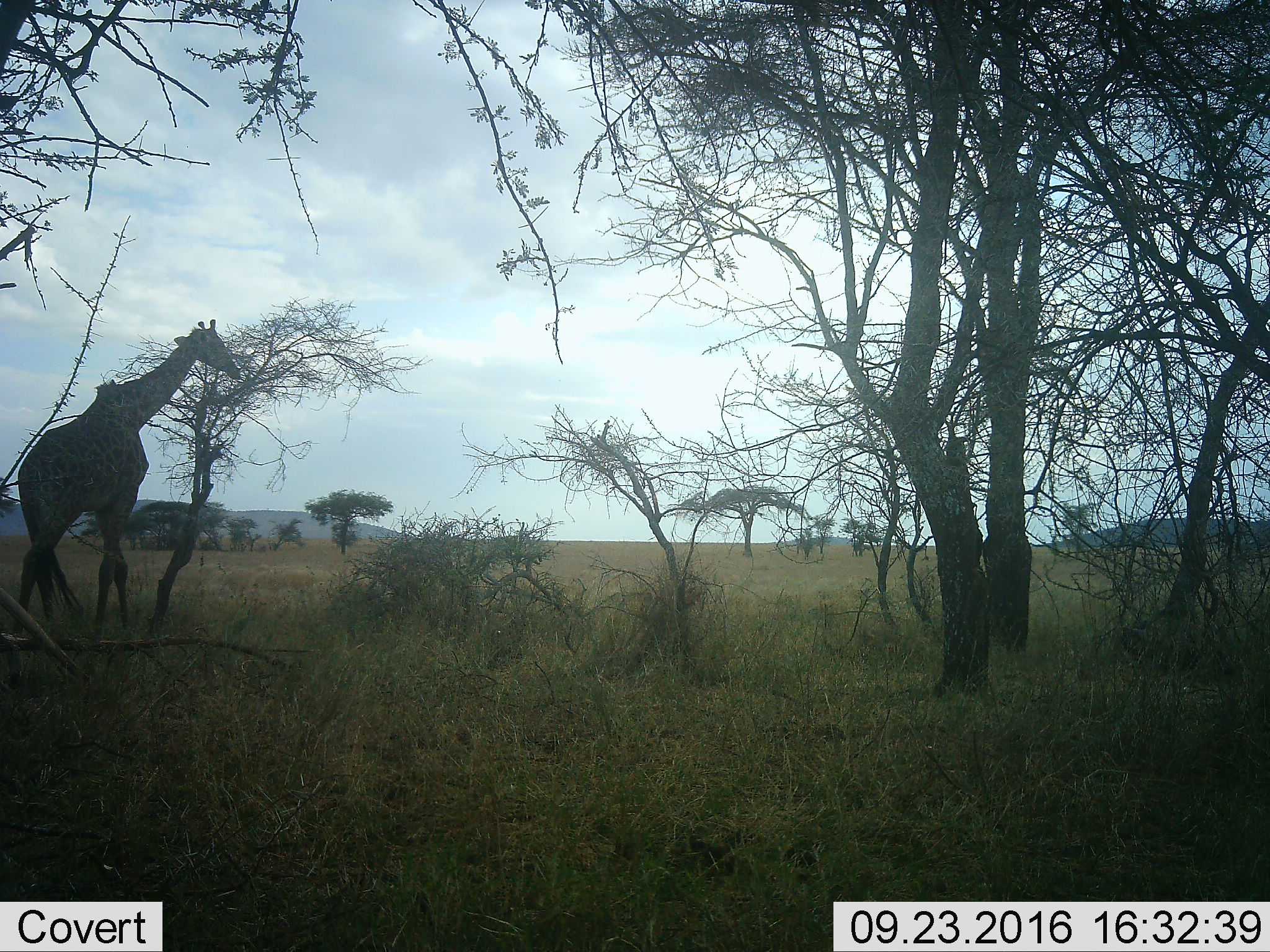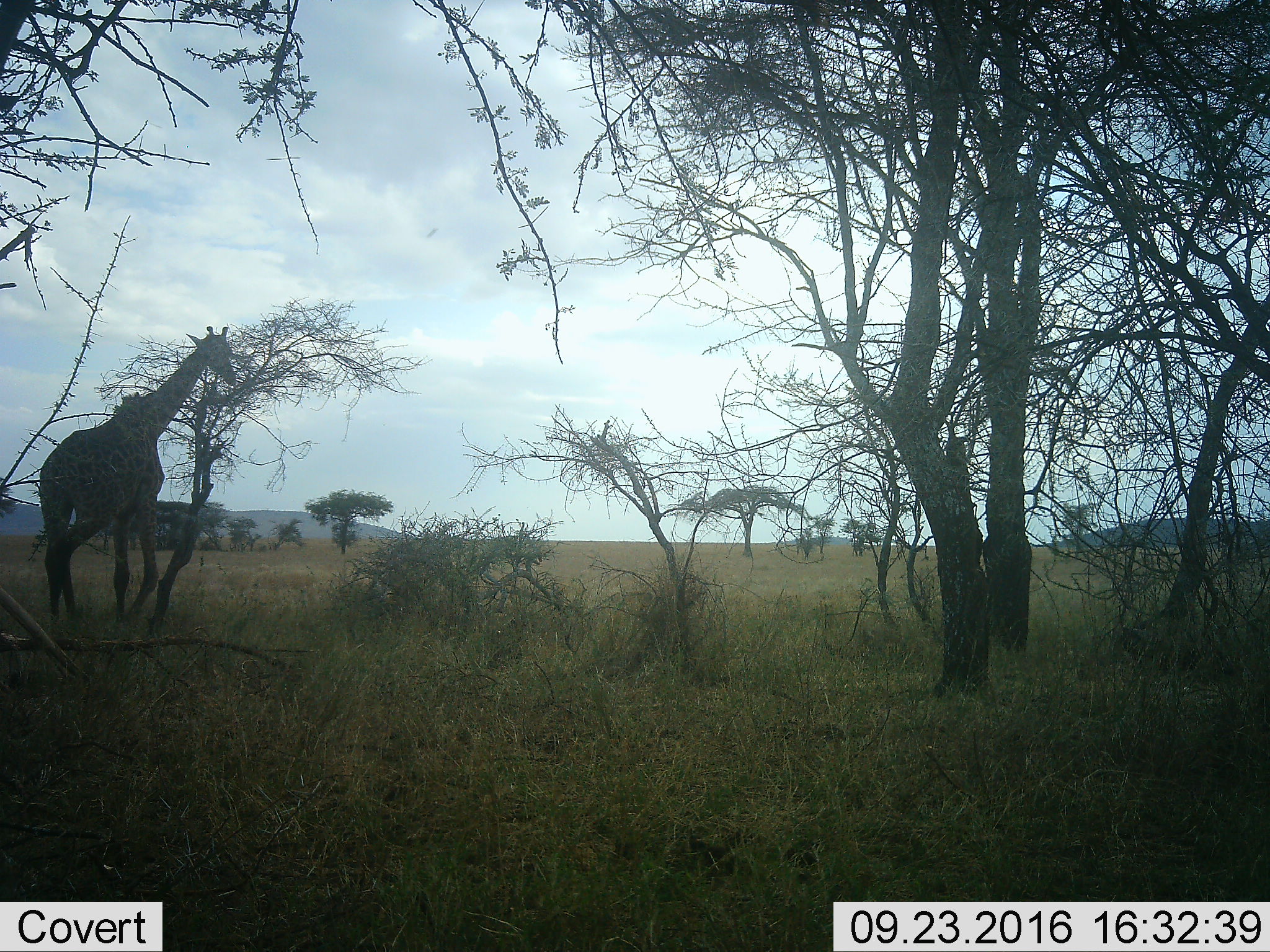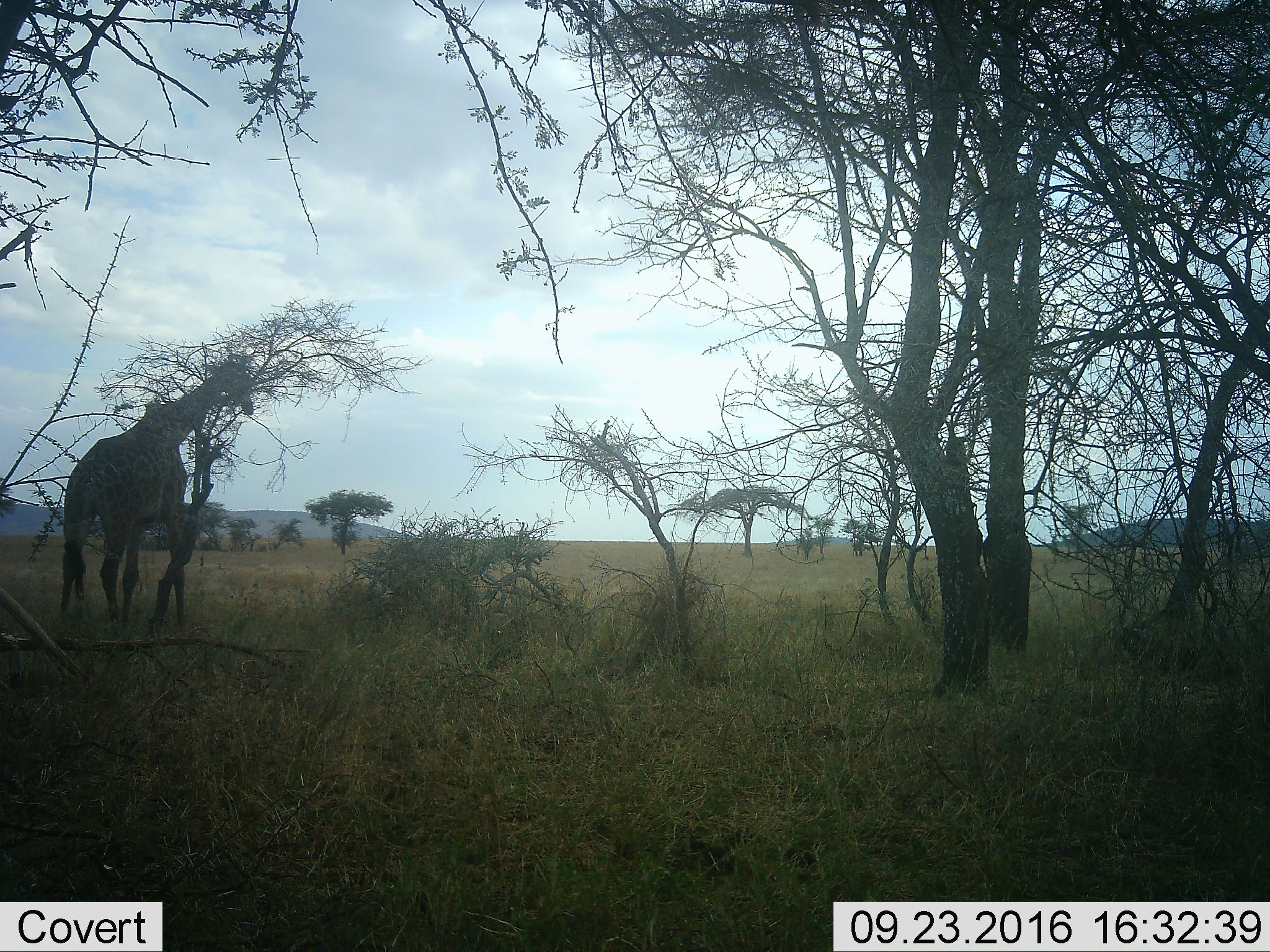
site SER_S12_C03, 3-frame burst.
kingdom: Animalia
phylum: Chordata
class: Mammalia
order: Artiodactyla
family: Giraffidae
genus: Giraffa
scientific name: Giraffa camelopardalis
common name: giraffe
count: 1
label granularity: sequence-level